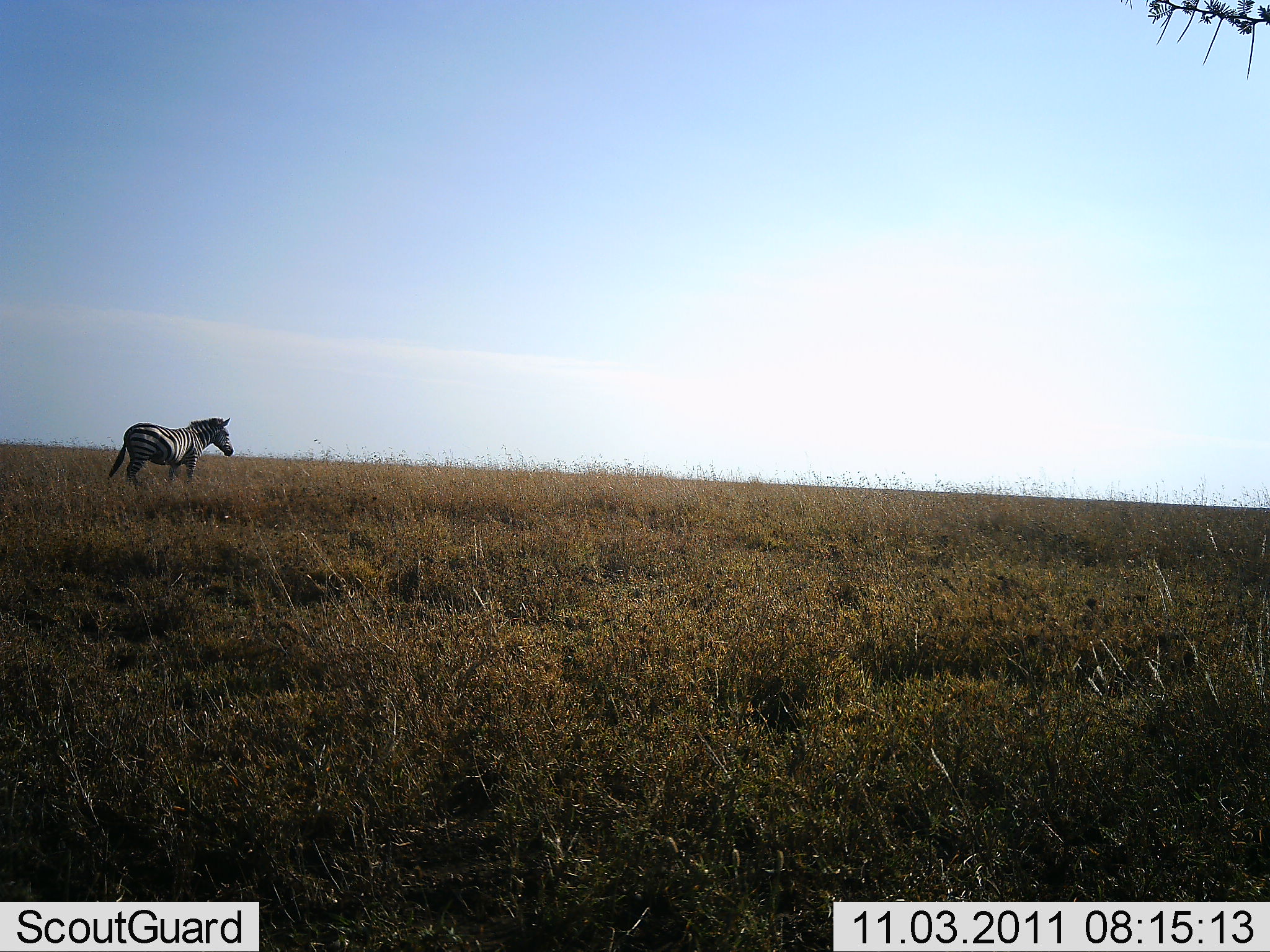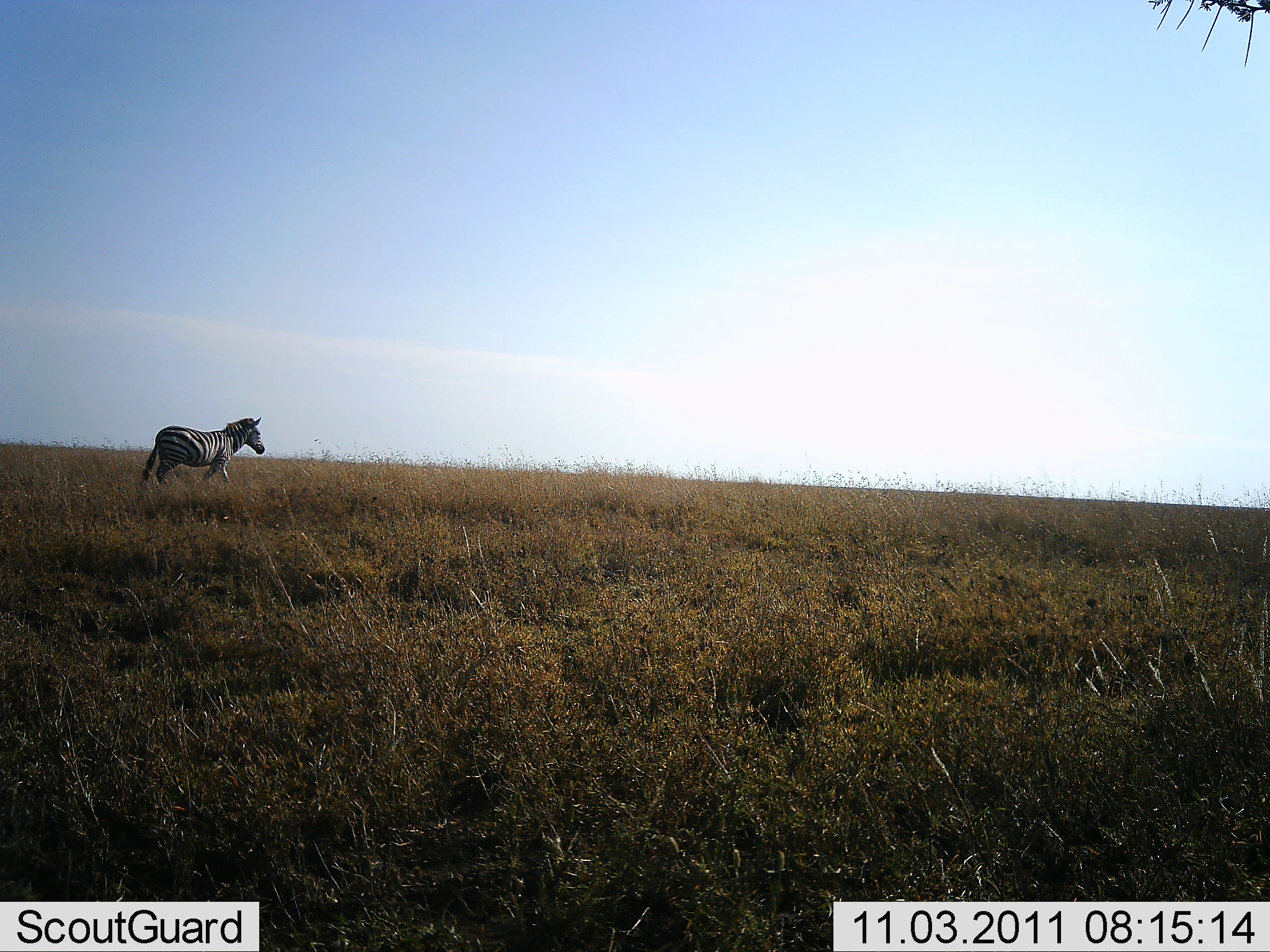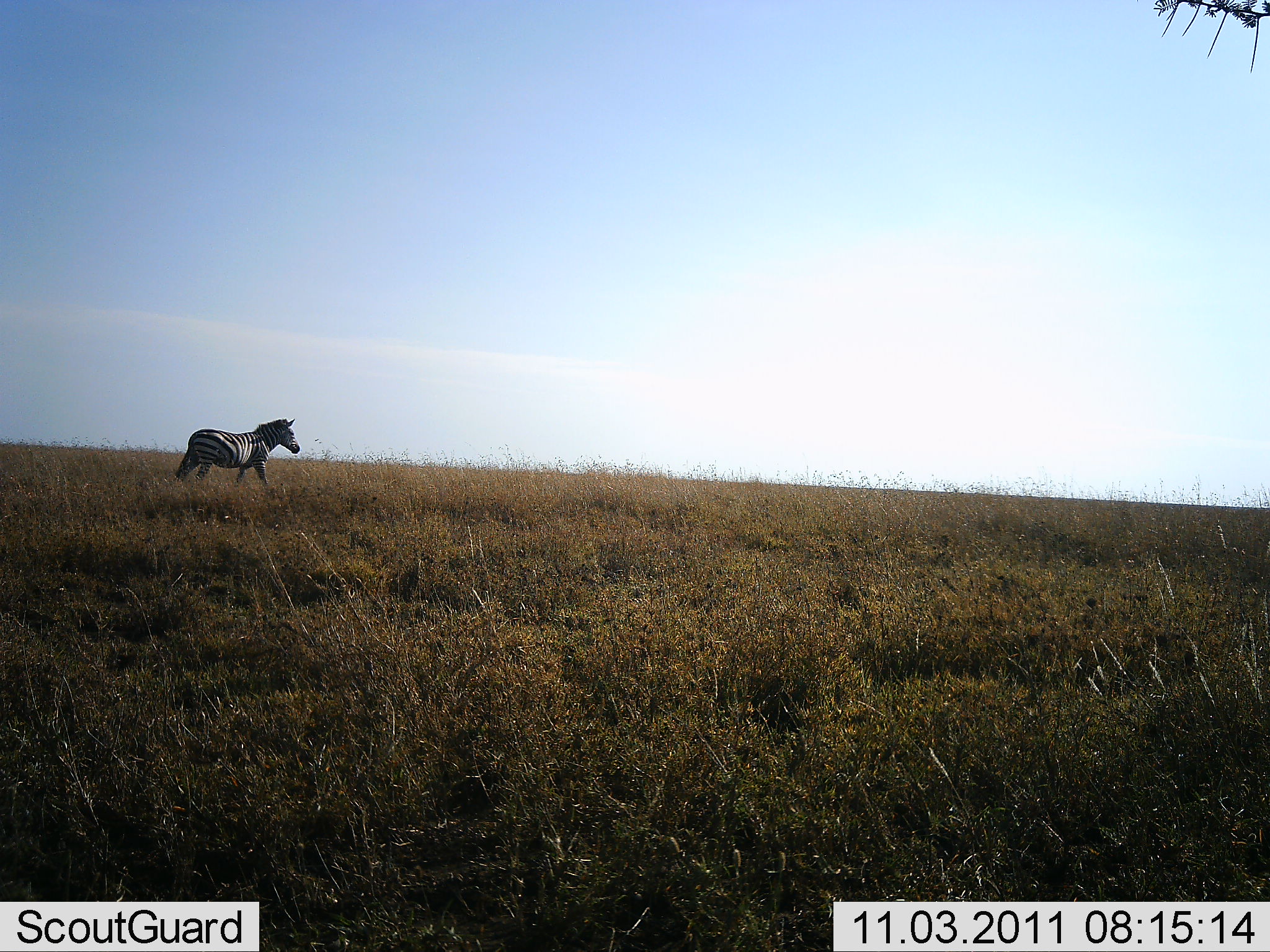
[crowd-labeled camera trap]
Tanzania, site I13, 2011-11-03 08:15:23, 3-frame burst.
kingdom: Animalia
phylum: Chordata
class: Mammalia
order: Perissodactyla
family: Equidae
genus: Equus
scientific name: Equus quagga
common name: plains zebra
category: zebra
Zebra (plains zebra) (Equus quagga), count 1. Behavior (volunteer vote fractions): standing 0%, resting 0%, moving 100%, interacting 0%. Young present (vote fraction): 0%. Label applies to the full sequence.